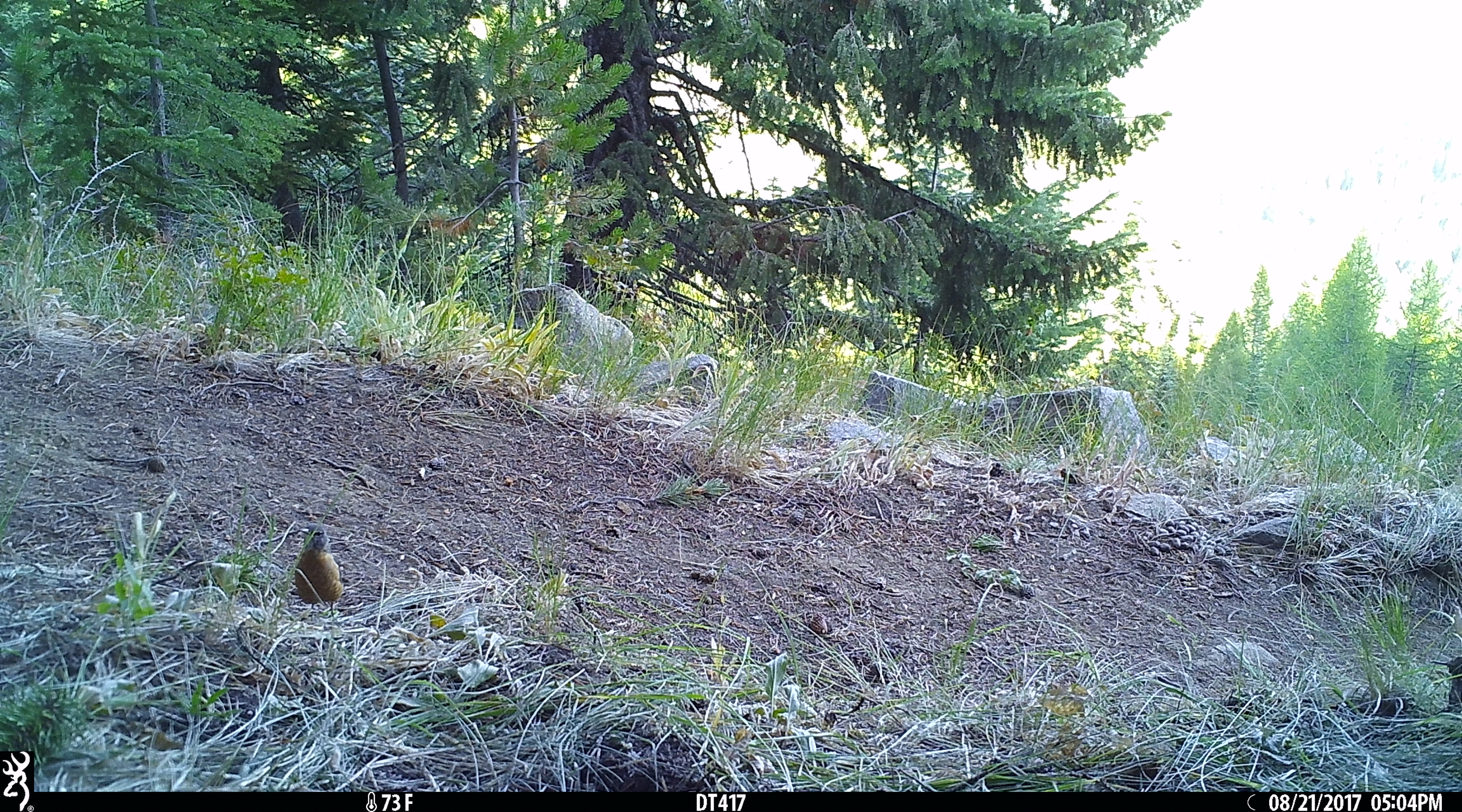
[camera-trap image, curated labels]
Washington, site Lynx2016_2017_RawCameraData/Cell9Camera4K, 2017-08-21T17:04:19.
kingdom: Animalia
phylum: Chordata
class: Aves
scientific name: Aves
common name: birds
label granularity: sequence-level